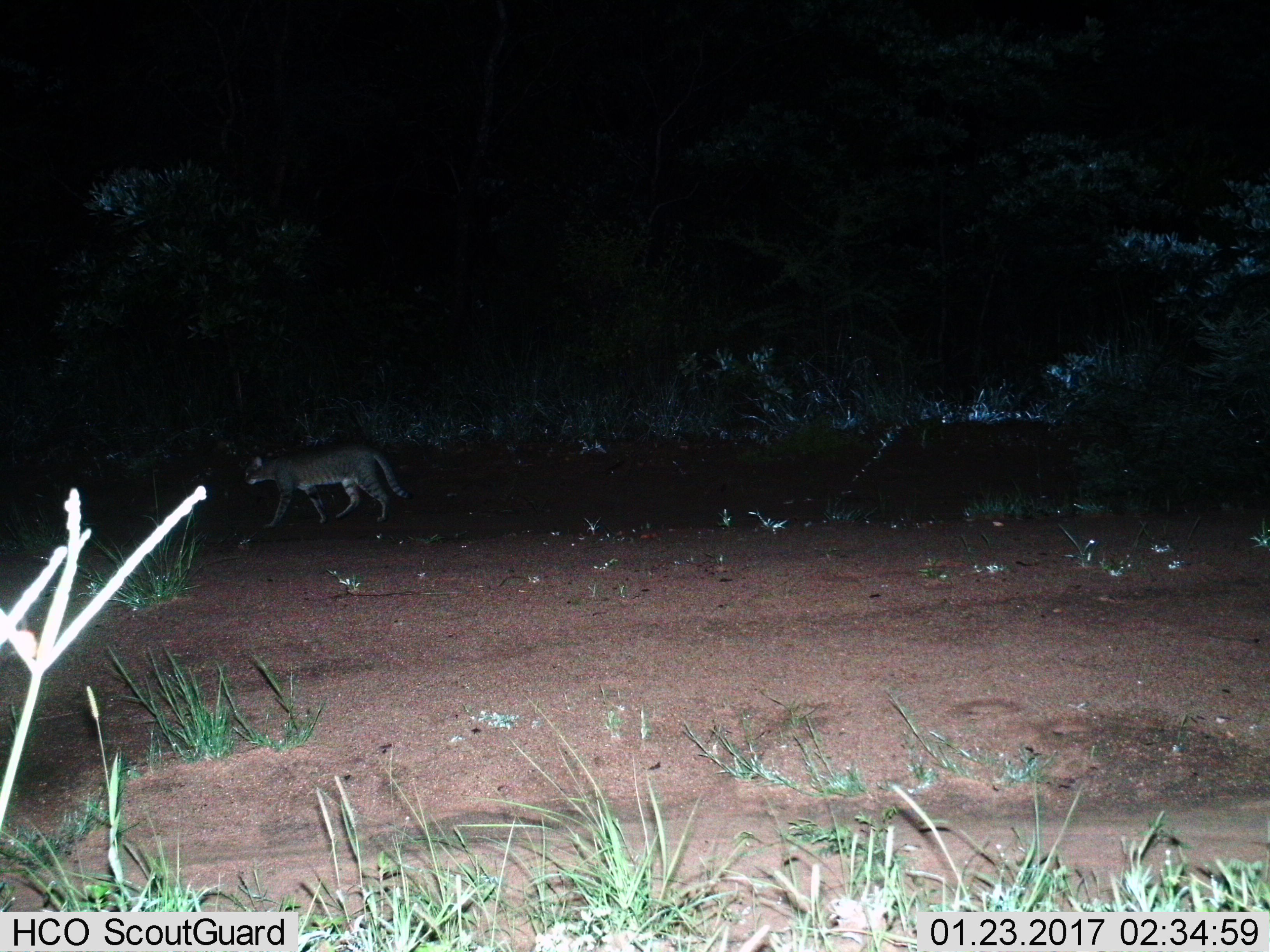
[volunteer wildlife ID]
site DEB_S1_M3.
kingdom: Animalia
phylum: Chordata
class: Mammalia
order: Carnivora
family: Felidae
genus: Felis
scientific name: Felis lybica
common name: african wild cat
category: africanwildcat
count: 1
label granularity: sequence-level